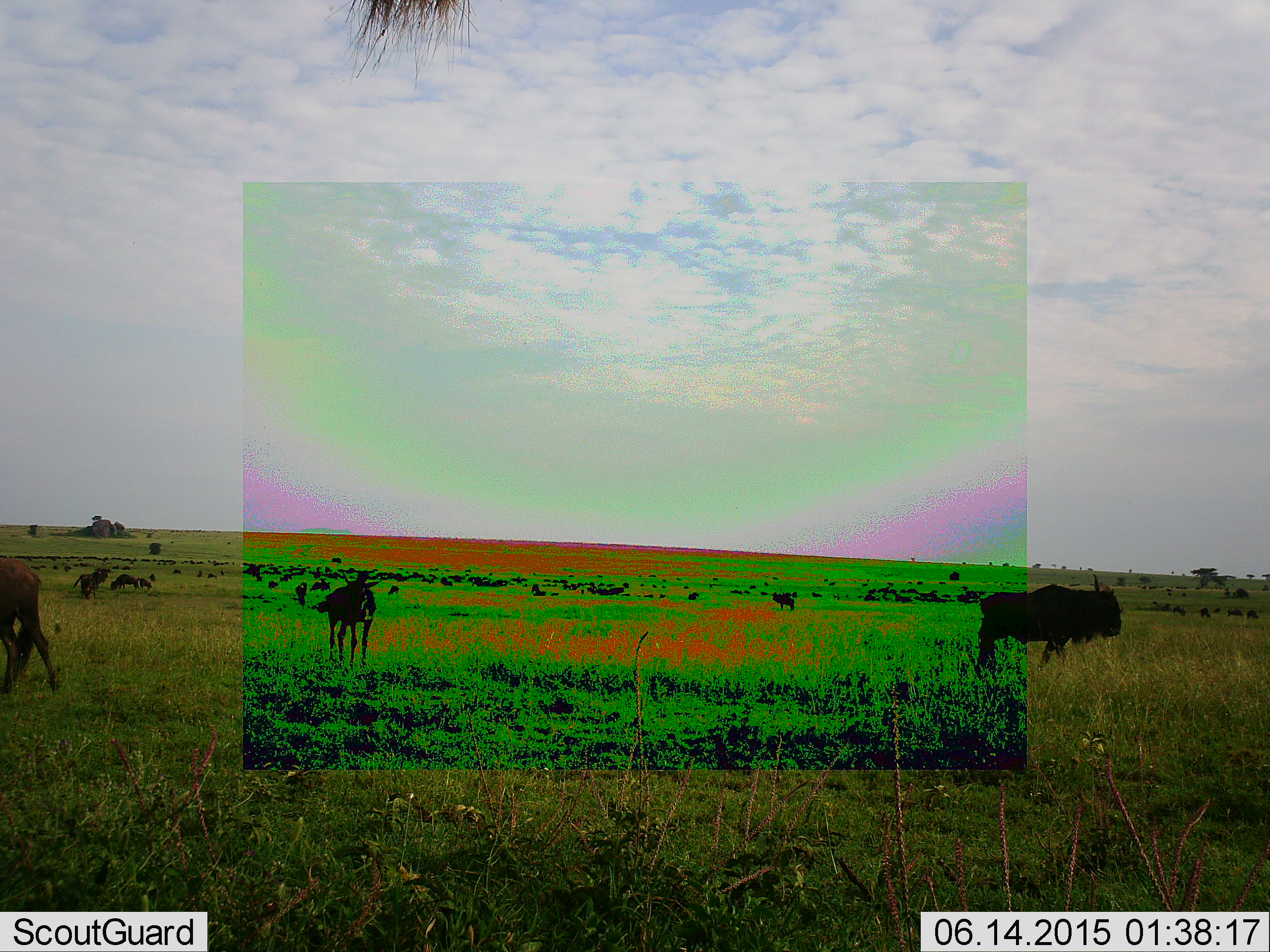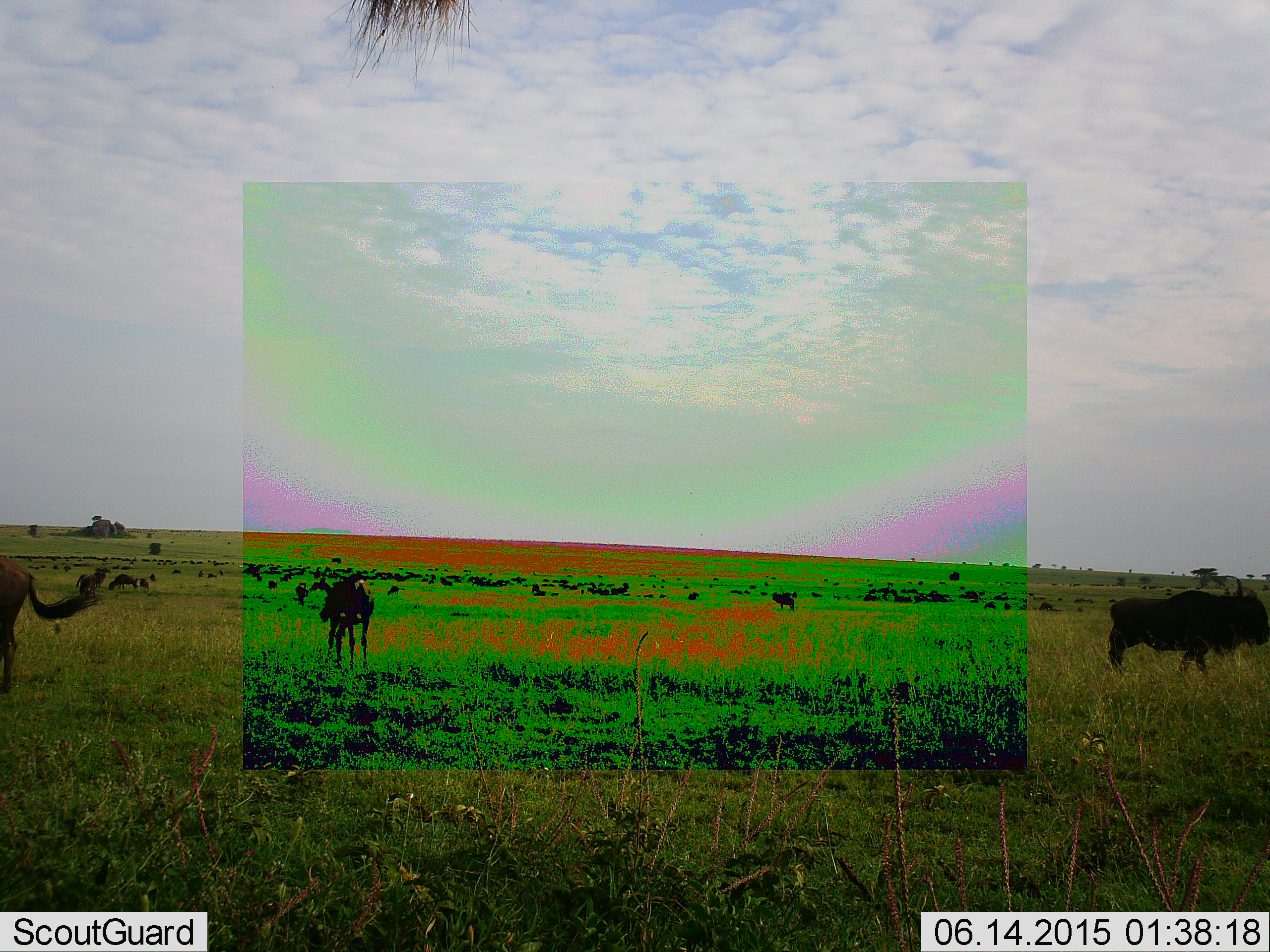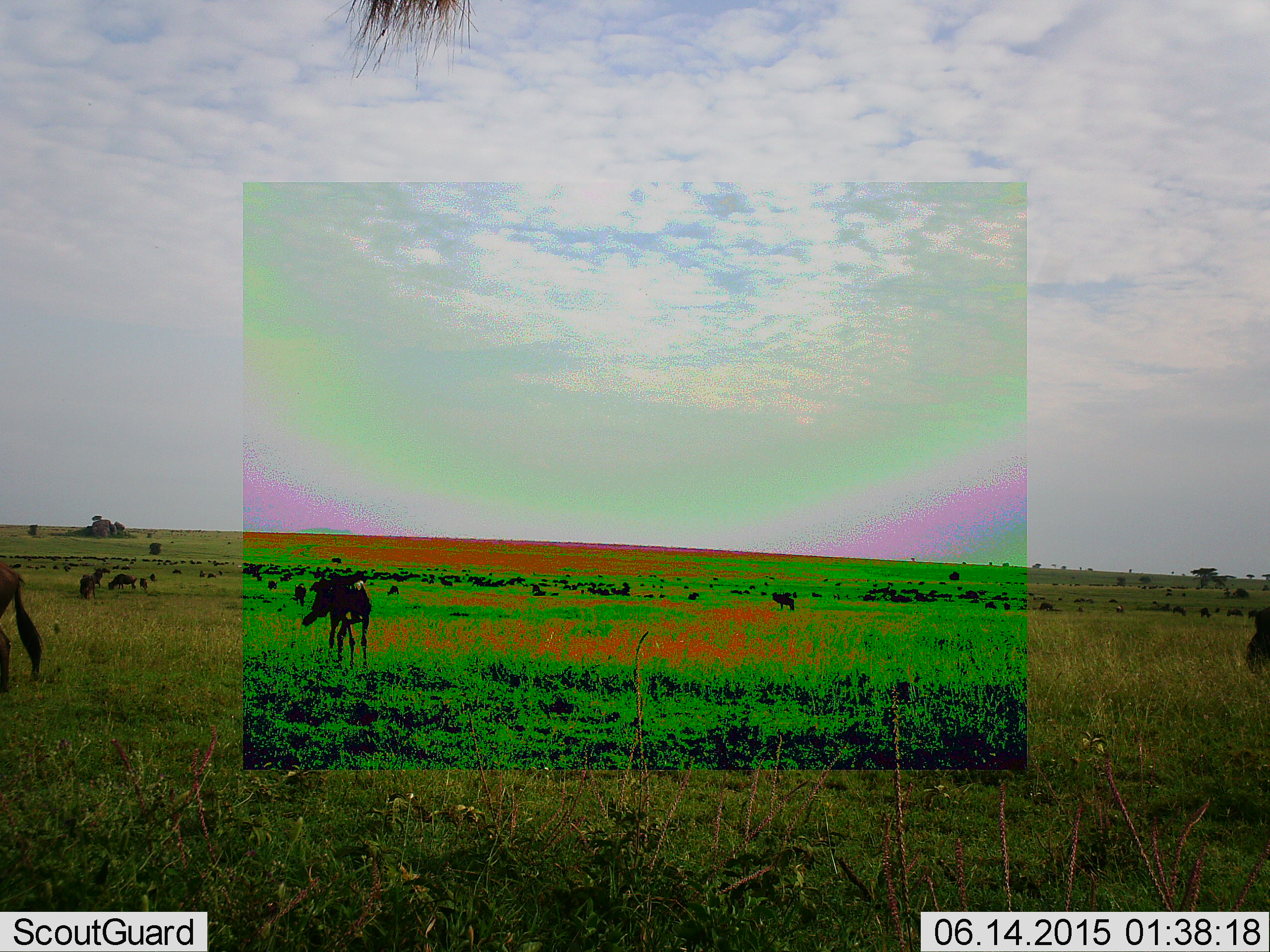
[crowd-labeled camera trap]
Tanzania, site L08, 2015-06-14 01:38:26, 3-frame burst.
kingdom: Animalia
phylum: Chordata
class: Mammalia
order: Artiodactyla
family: Bovidae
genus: Connochaetes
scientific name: Connochaetes taurinus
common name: blue wildebeest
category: wildebeest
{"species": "wildebeest (blue wildebeest) (Connochaetes taurinus)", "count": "5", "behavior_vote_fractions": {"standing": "60%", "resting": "0%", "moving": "60%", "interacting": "0%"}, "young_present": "10%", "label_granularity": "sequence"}